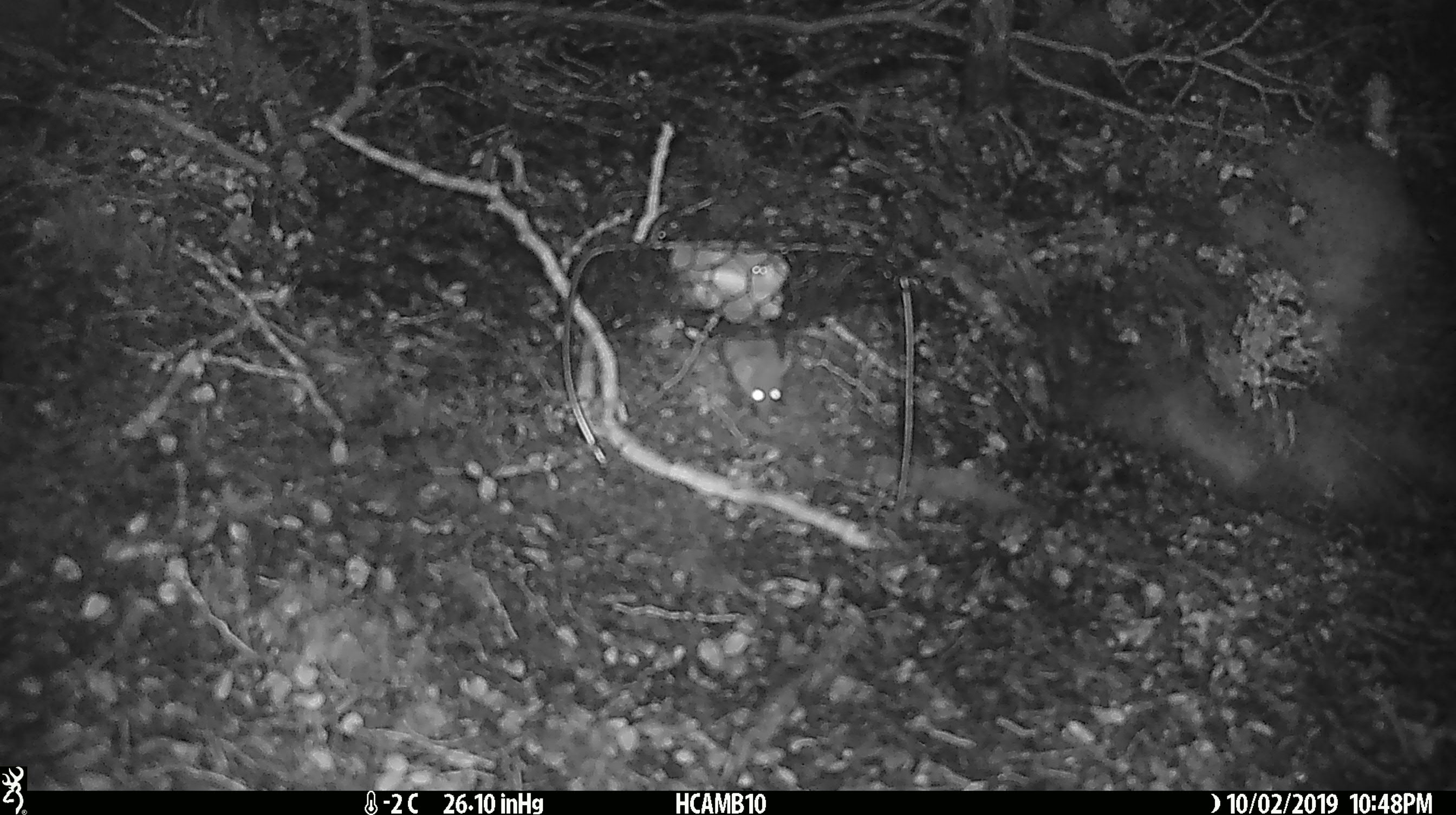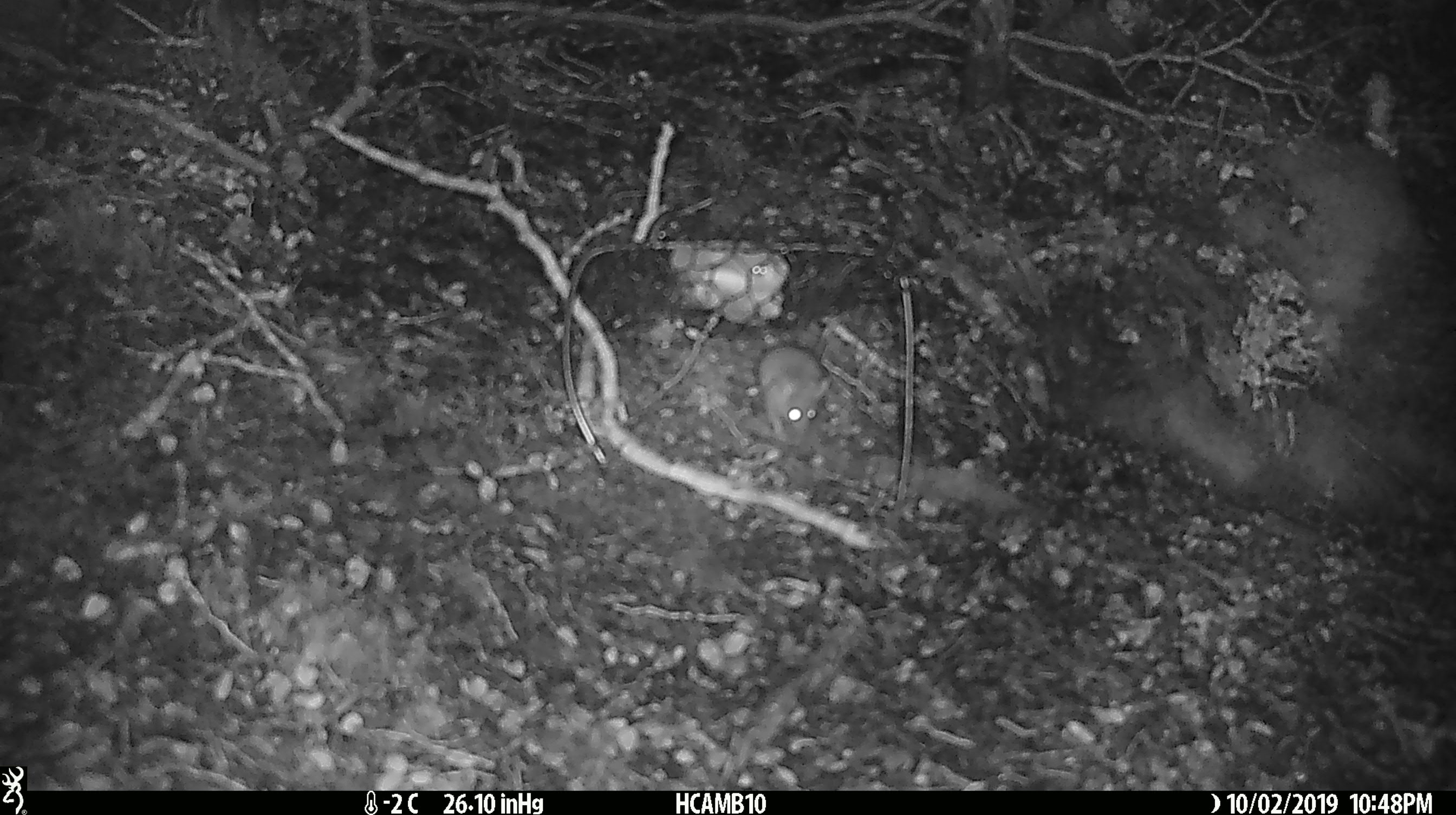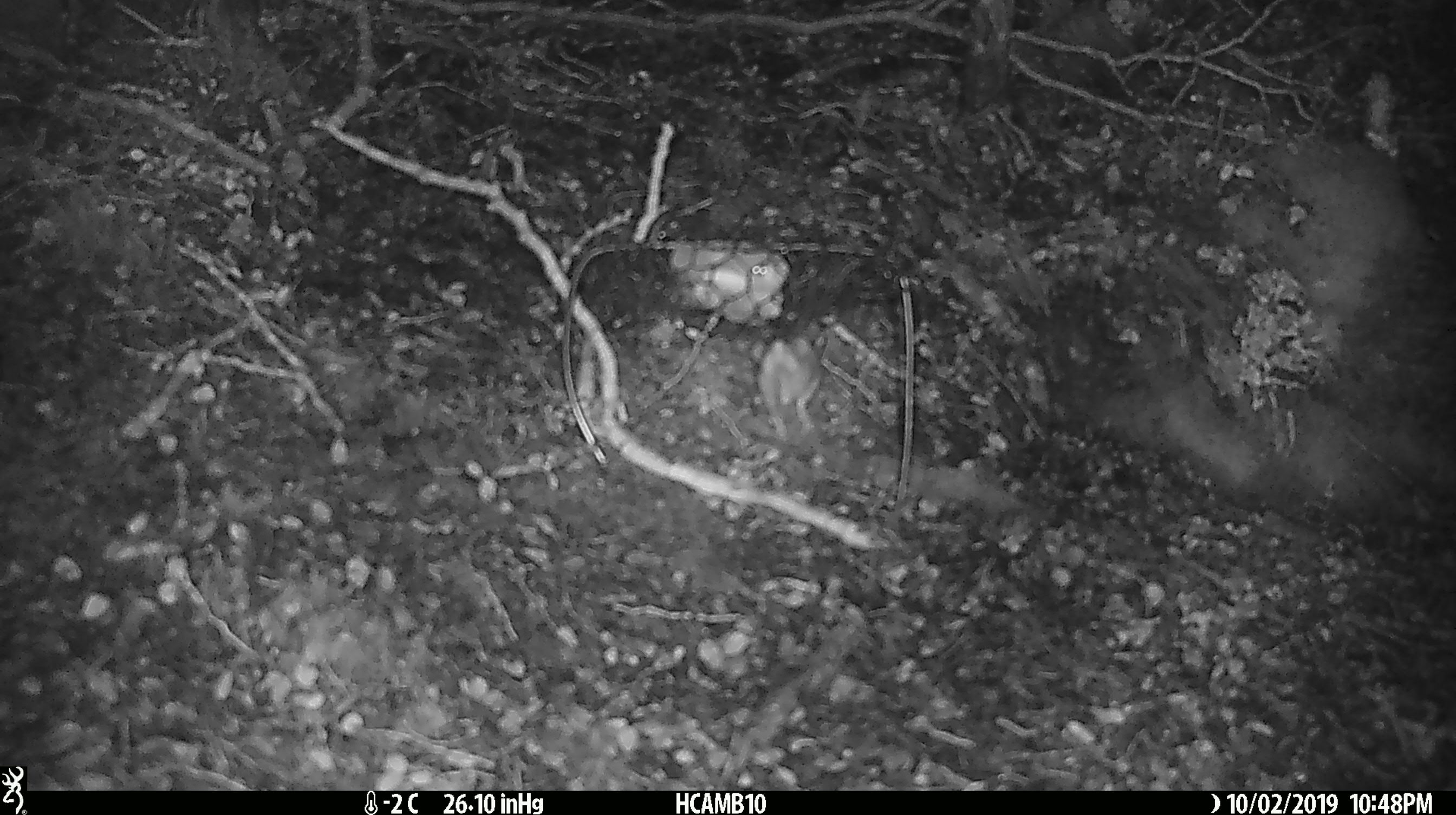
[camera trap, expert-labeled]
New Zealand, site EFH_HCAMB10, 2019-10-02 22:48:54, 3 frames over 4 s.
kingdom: Animalia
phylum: Chordata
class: Mammalia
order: Rodentia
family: Muridae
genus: Mus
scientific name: Mus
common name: mouse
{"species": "mouse (Mus)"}